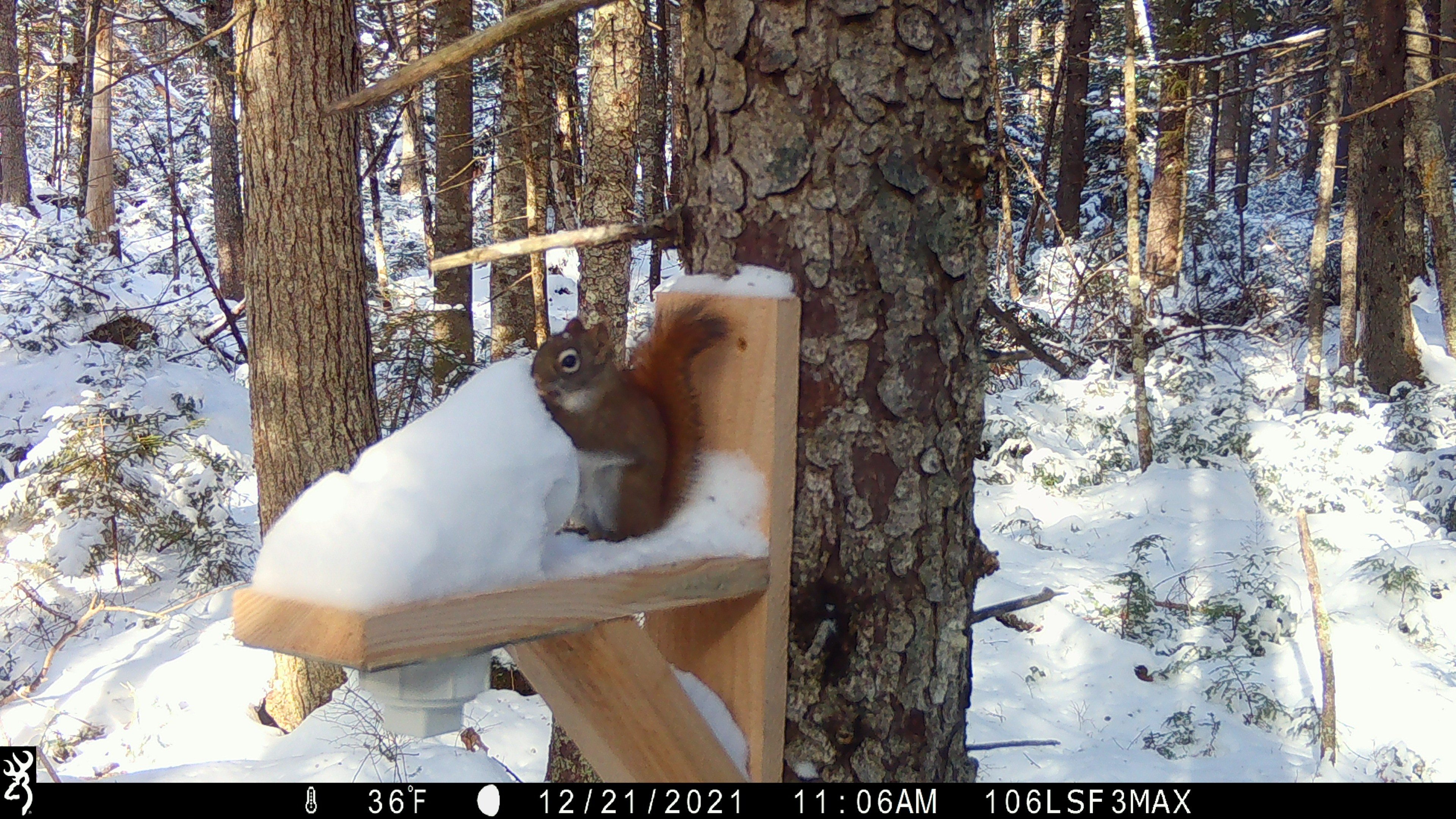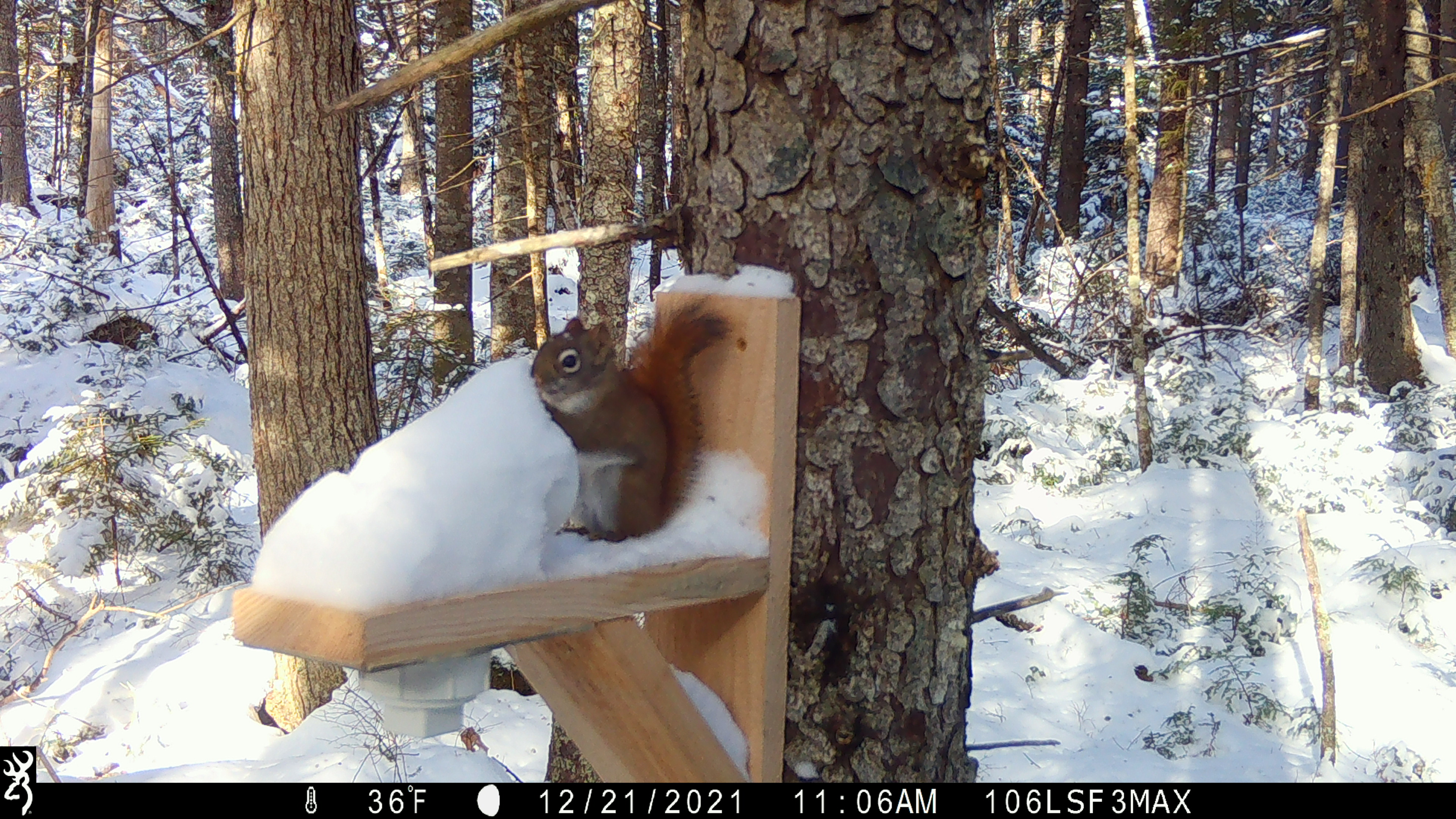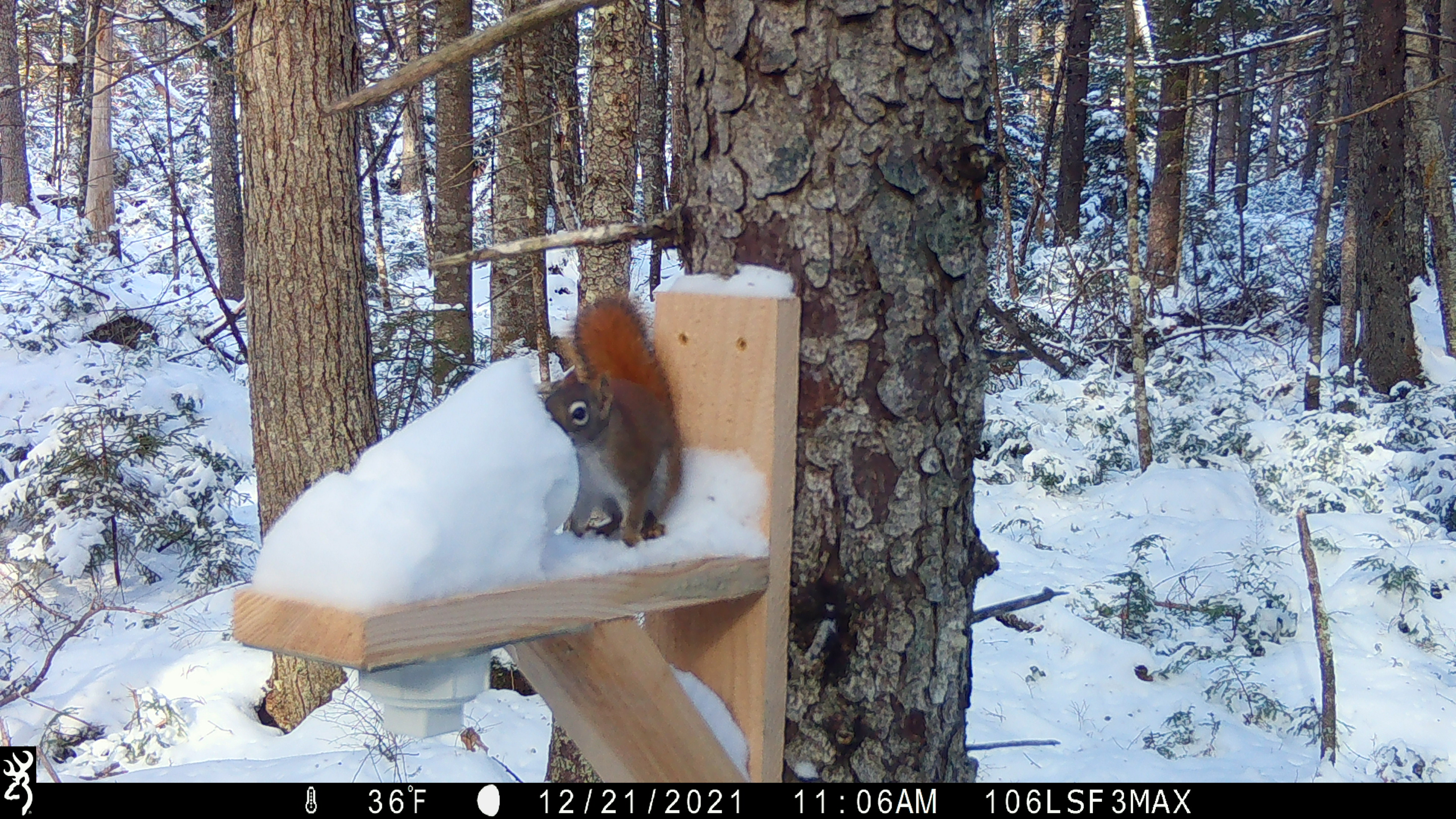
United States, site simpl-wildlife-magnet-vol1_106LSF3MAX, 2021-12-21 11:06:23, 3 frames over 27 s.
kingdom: Animalia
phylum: Chordata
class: Mammalia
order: Rodentia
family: Sciuridae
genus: Tamiasciurus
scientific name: Tamiasciurus hudsonicus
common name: red squirrel